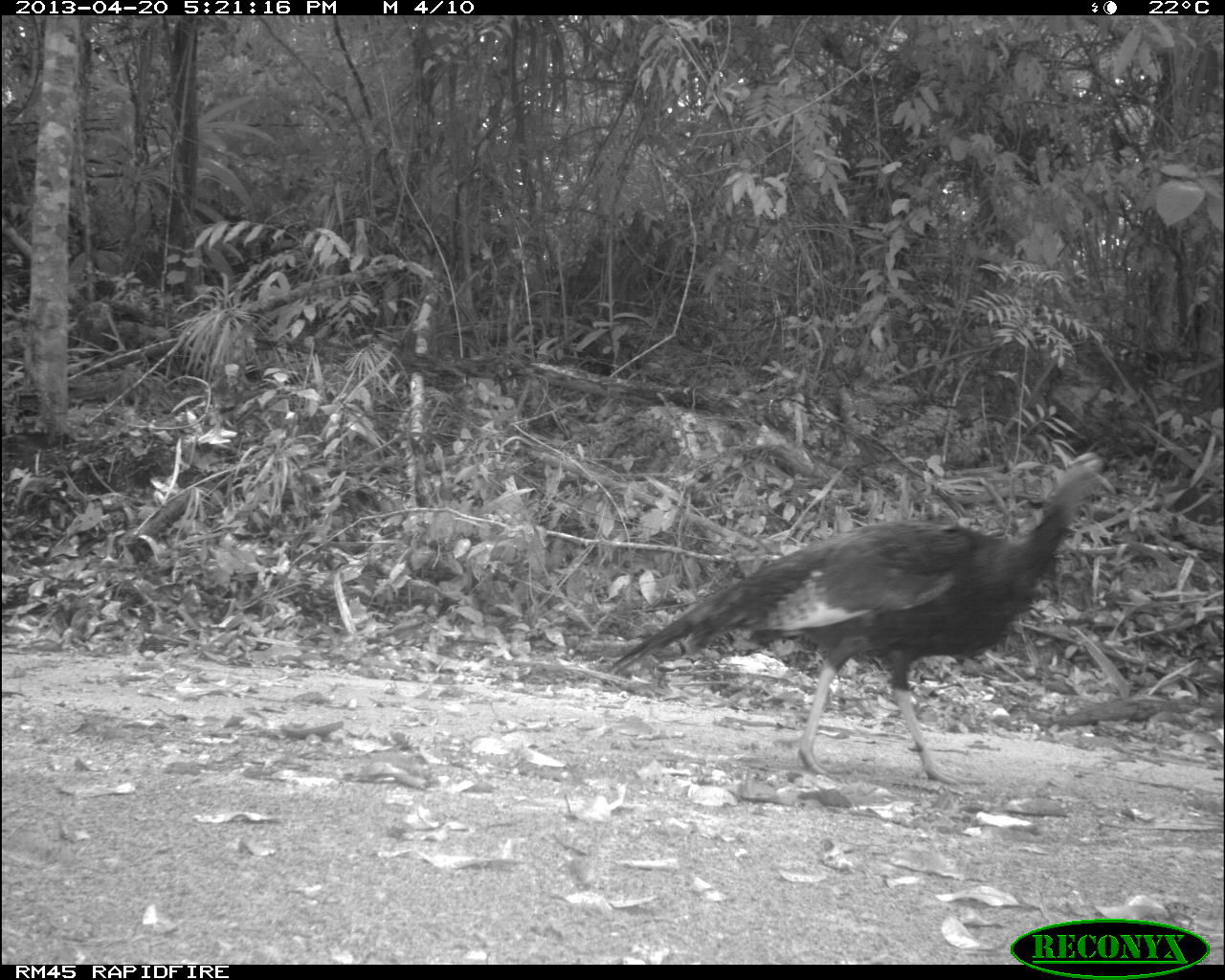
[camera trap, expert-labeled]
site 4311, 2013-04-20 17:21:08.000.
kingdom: Animalia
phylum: Chordata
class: Aves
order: Galliformes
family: Phasianidae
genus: Meleagris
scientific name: Meleagris ocellata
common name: ocellated turkey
Meleagris ocellata (ocellated turkey), count 1.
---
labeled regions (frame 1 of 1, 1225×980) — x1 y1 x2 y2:
meleagris ocellata: 598 425 1140 785